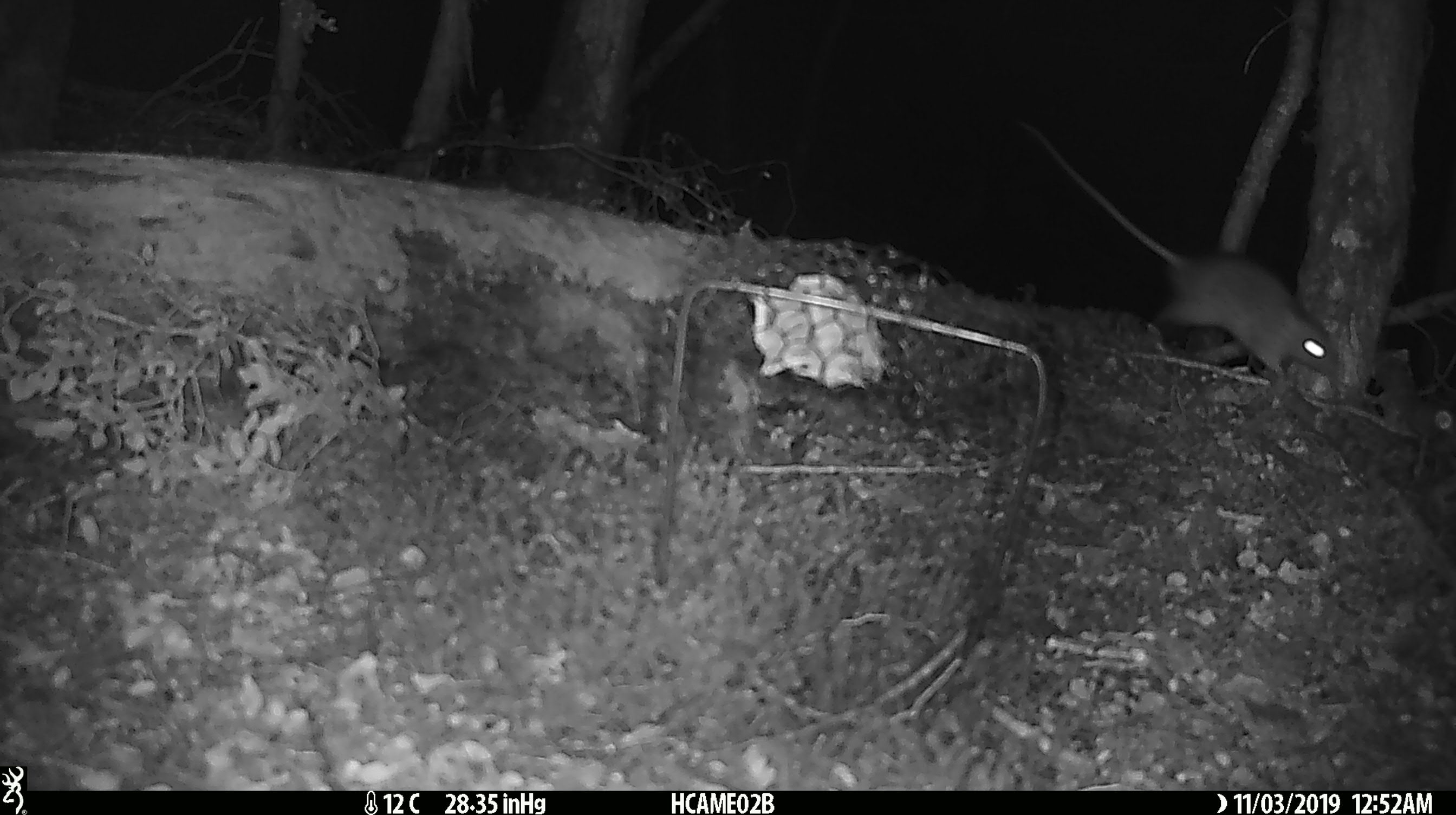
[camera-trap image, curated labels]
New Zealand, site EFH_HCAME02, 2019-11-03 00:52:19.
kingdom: Animalia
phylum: Chordata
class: Mammalia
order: Rodentia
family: Muridae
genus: Rattus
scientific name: Rattus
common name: rat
Rat (Rattus).